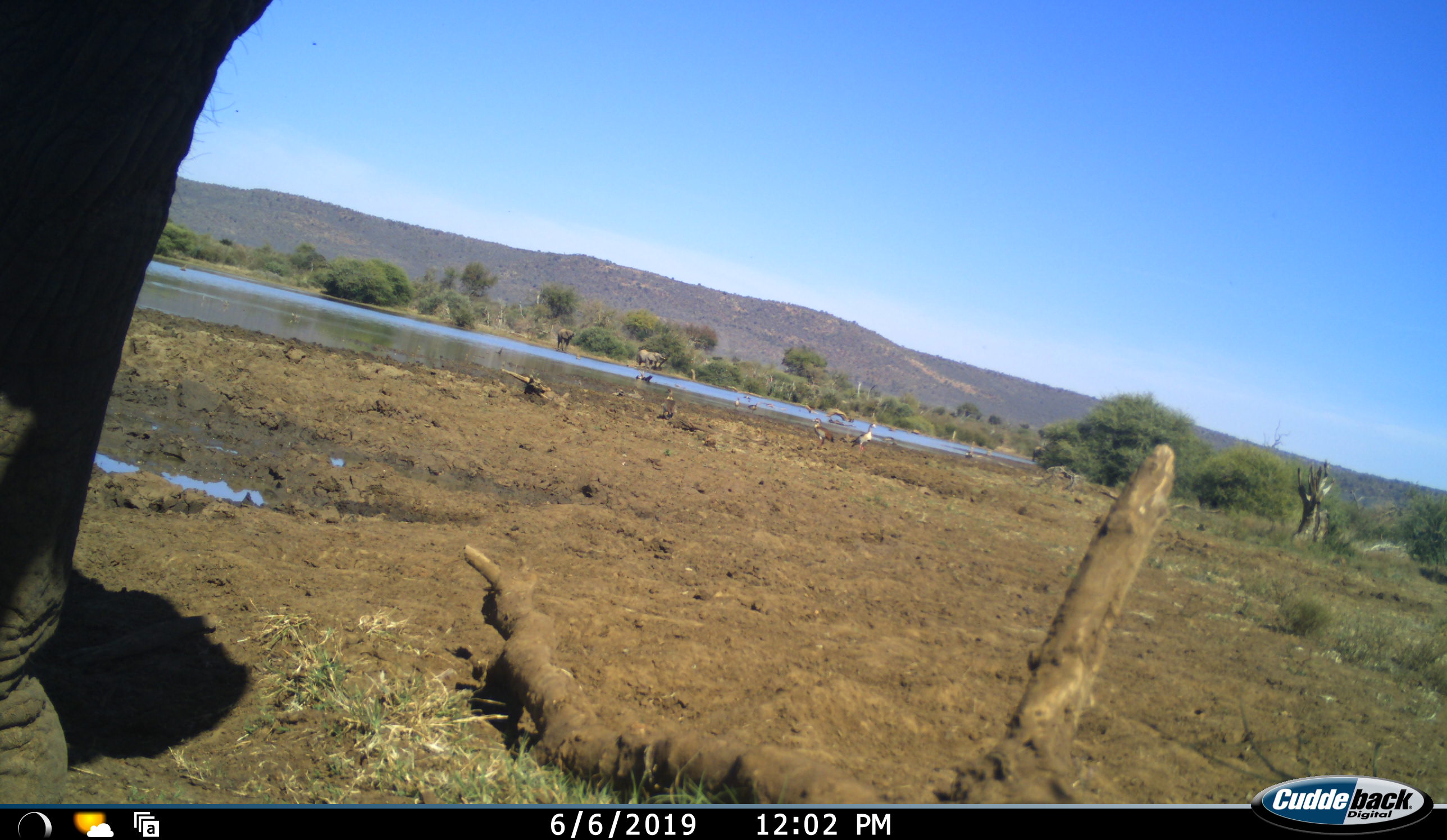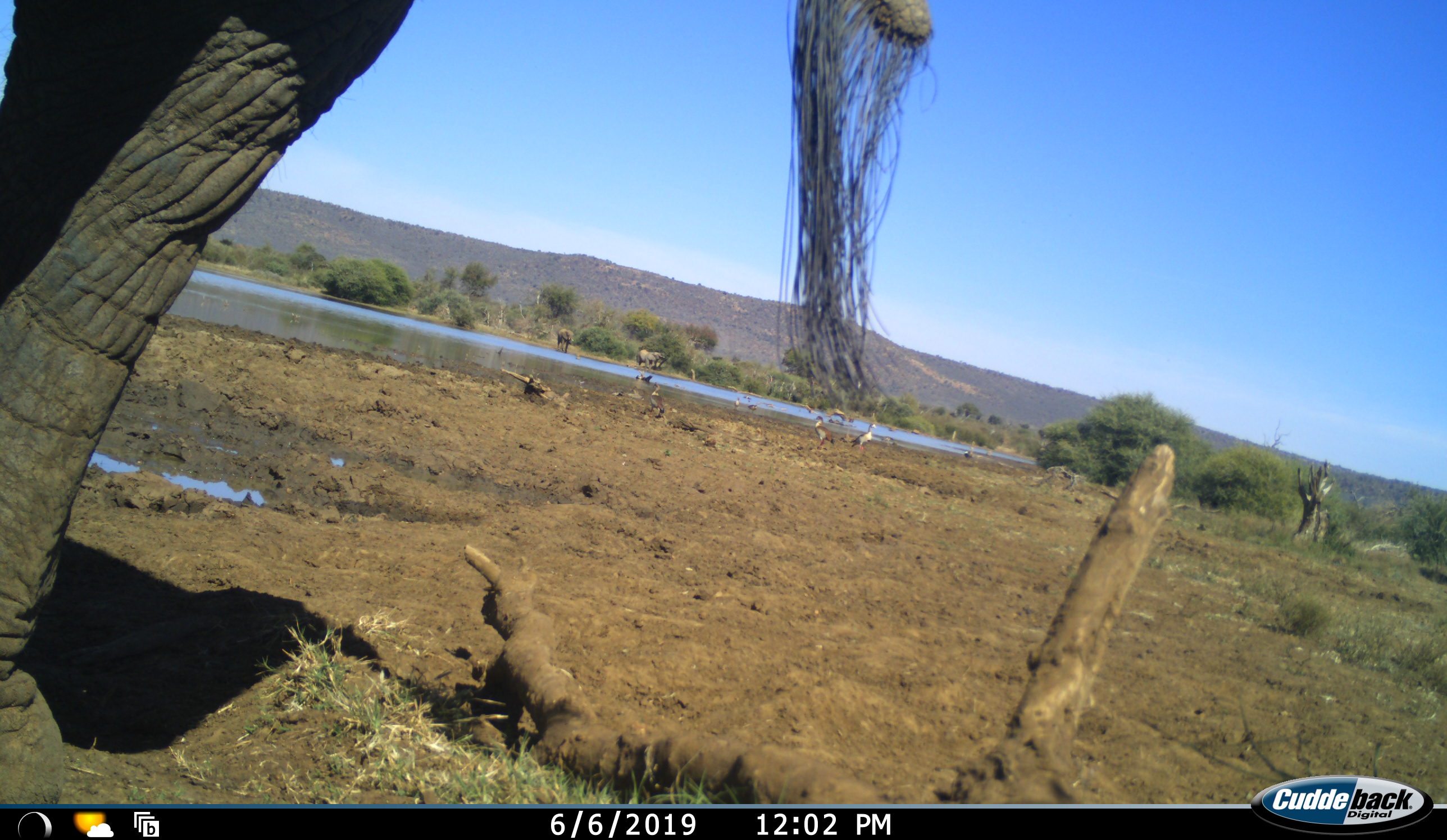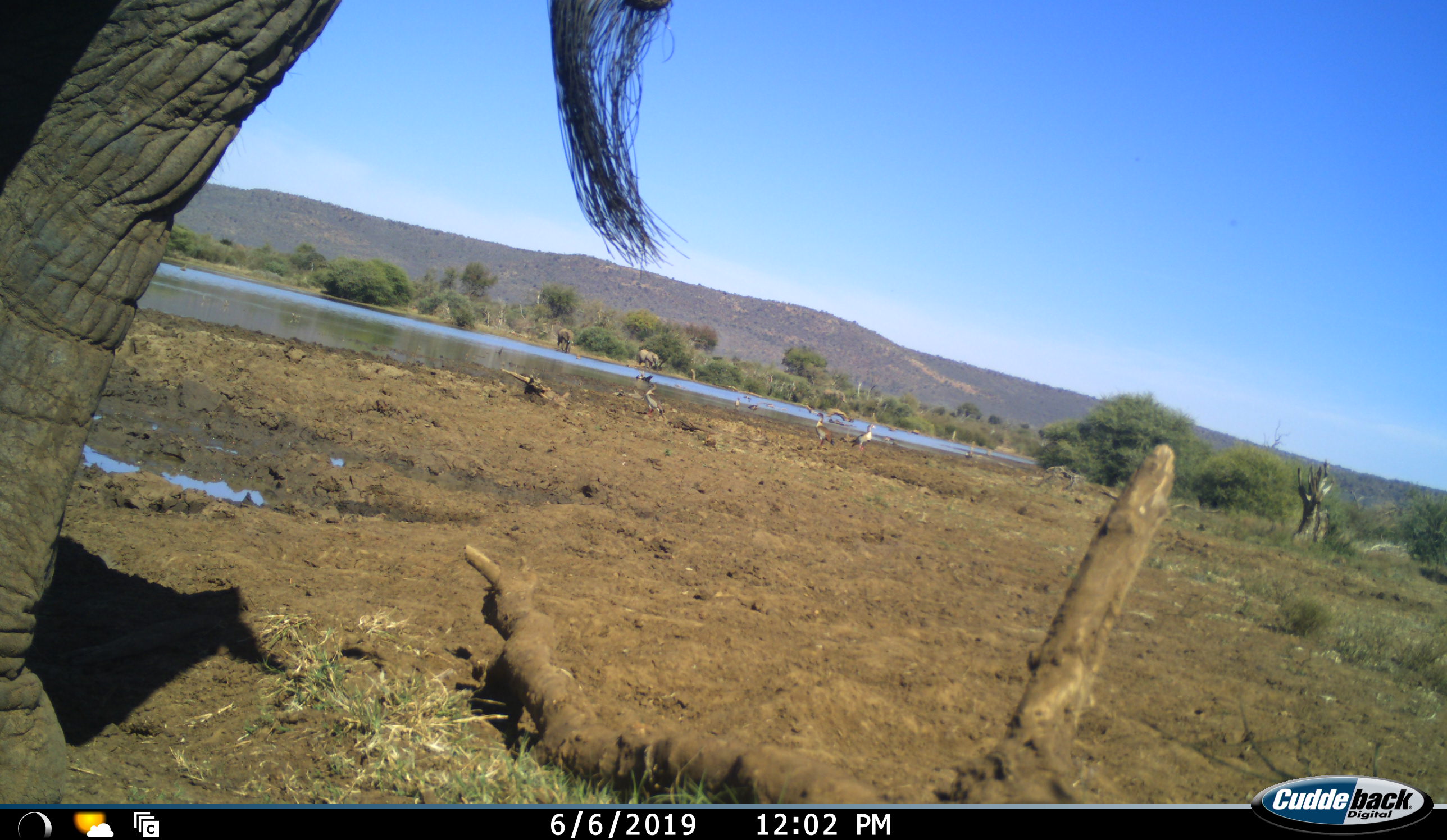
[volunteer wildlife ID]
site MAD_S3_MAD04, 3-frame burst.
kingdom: Animalia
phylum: Chordata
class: Mammalia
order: Proboscidea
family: Elephantidae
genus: Loxodonta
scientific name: Loxodonta africana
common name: african bush elephant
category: elephant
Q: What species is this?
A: Elephant (african bush elephant) (Loxodonta africana).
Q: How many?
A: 1.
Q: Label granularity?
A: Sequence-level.